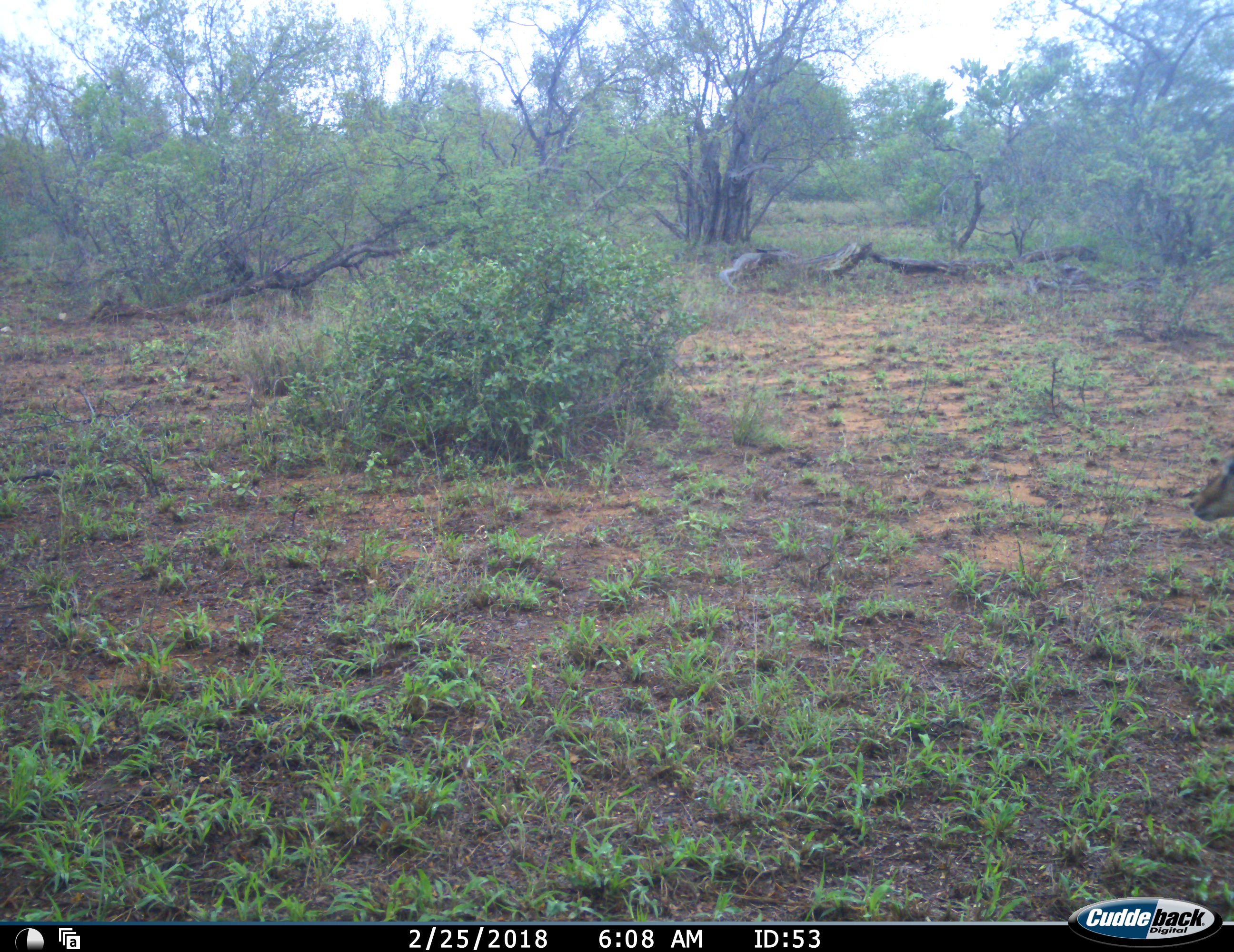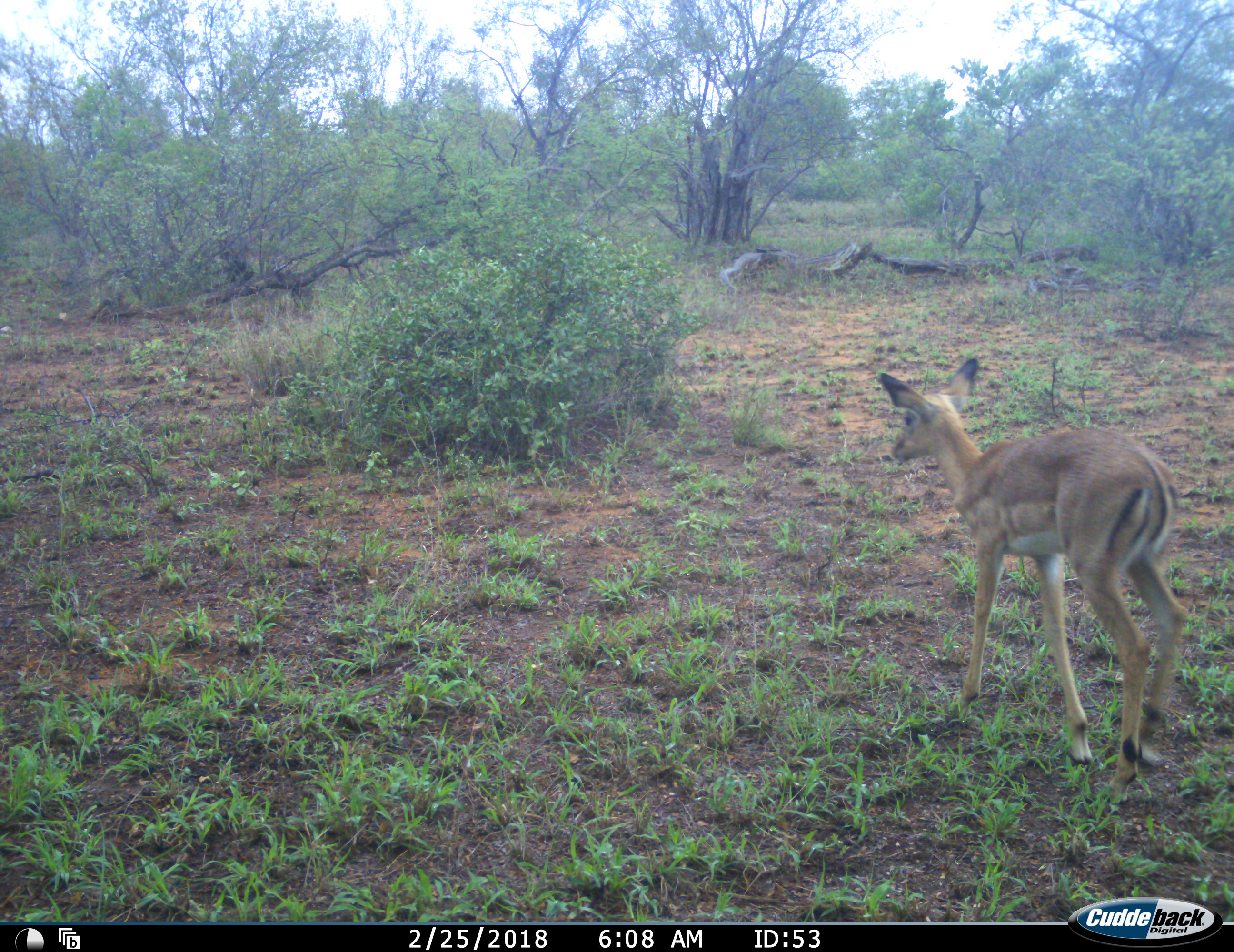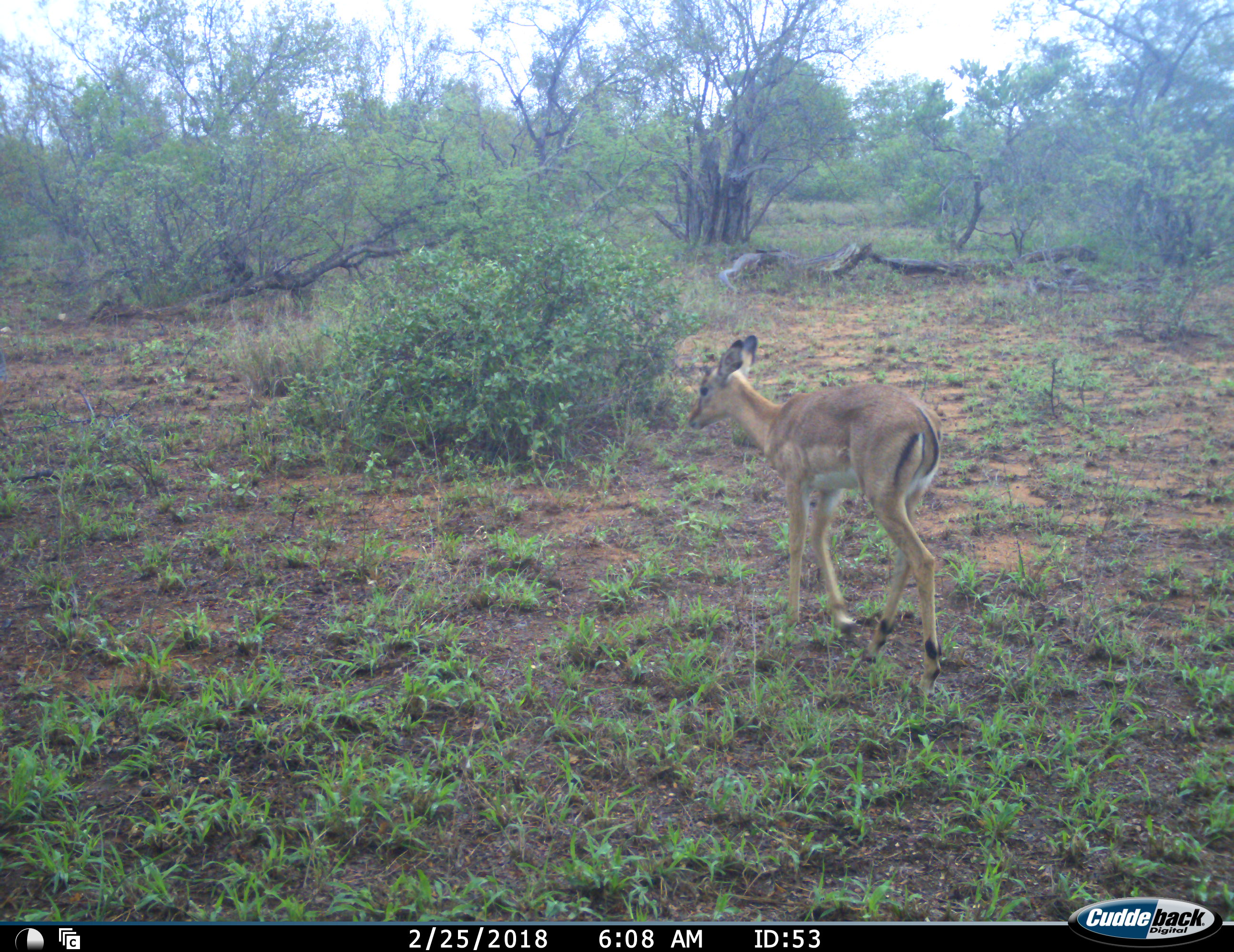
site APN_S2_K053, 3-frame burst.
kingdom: Animalia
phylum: Chordata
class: Mammalia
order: Artiodactyla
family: Bovidae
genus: Aepyceros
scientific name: Aepyceros melampus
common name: impala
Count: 1.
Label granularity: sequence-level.